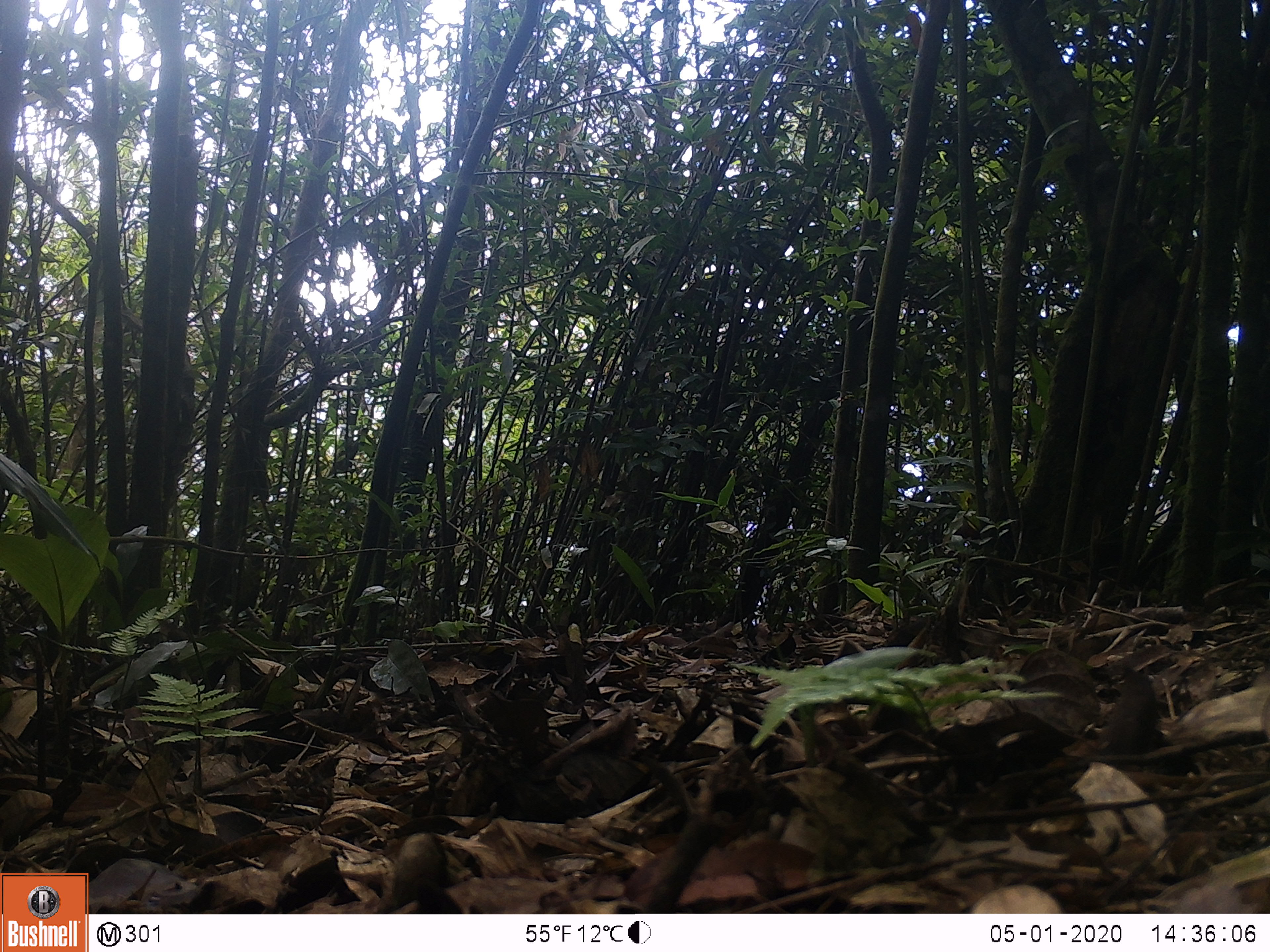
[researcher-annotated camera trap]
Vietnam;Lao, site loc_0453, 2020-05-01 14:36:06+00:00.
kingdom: Animalia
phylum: Chordata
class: Aves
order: Galliformes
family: Phasianidae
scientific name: Phasianidae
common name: partridge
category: unidentified partridge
Unidentified partridge (partridge) (Phasianidae). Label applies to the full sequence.